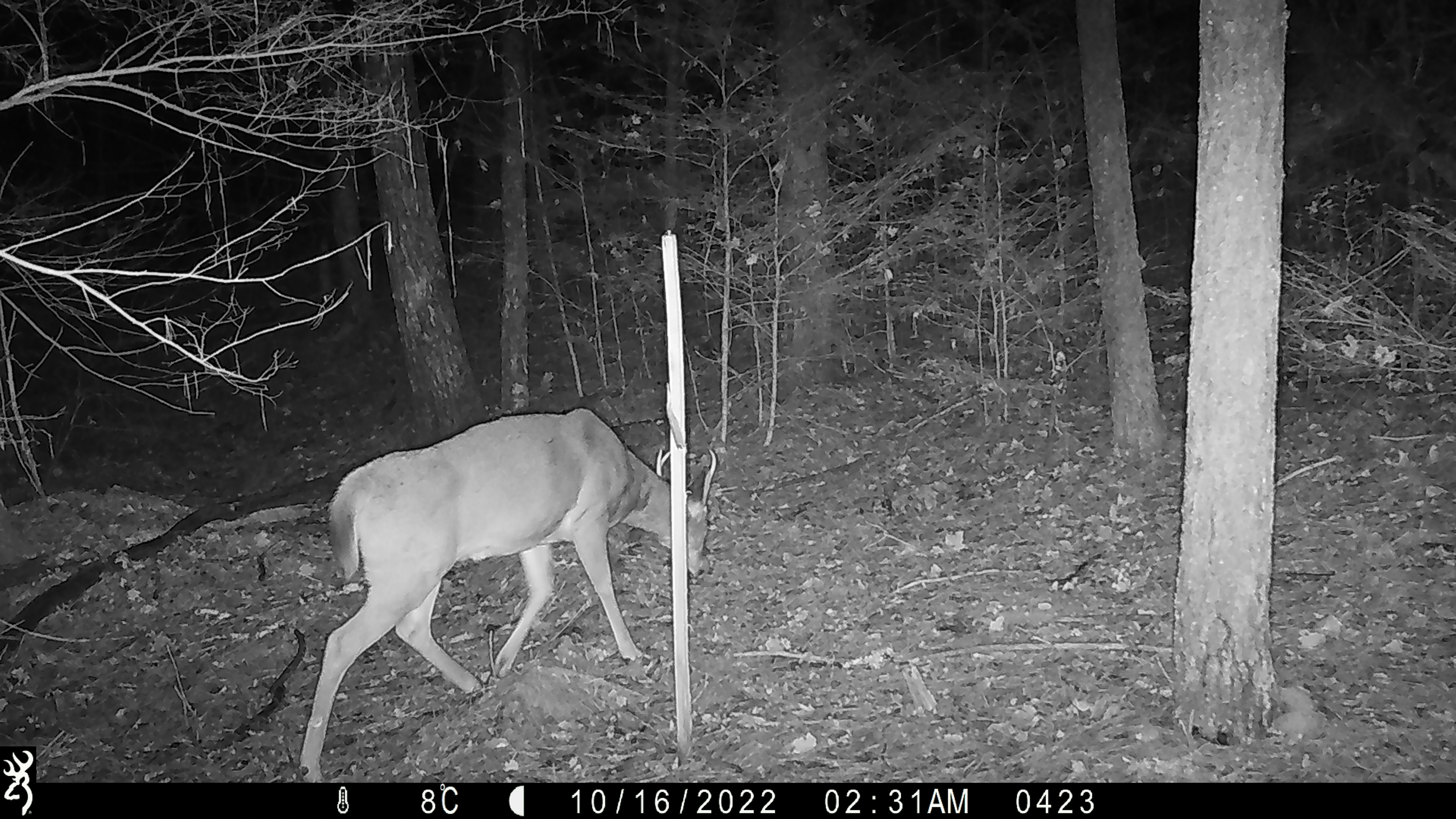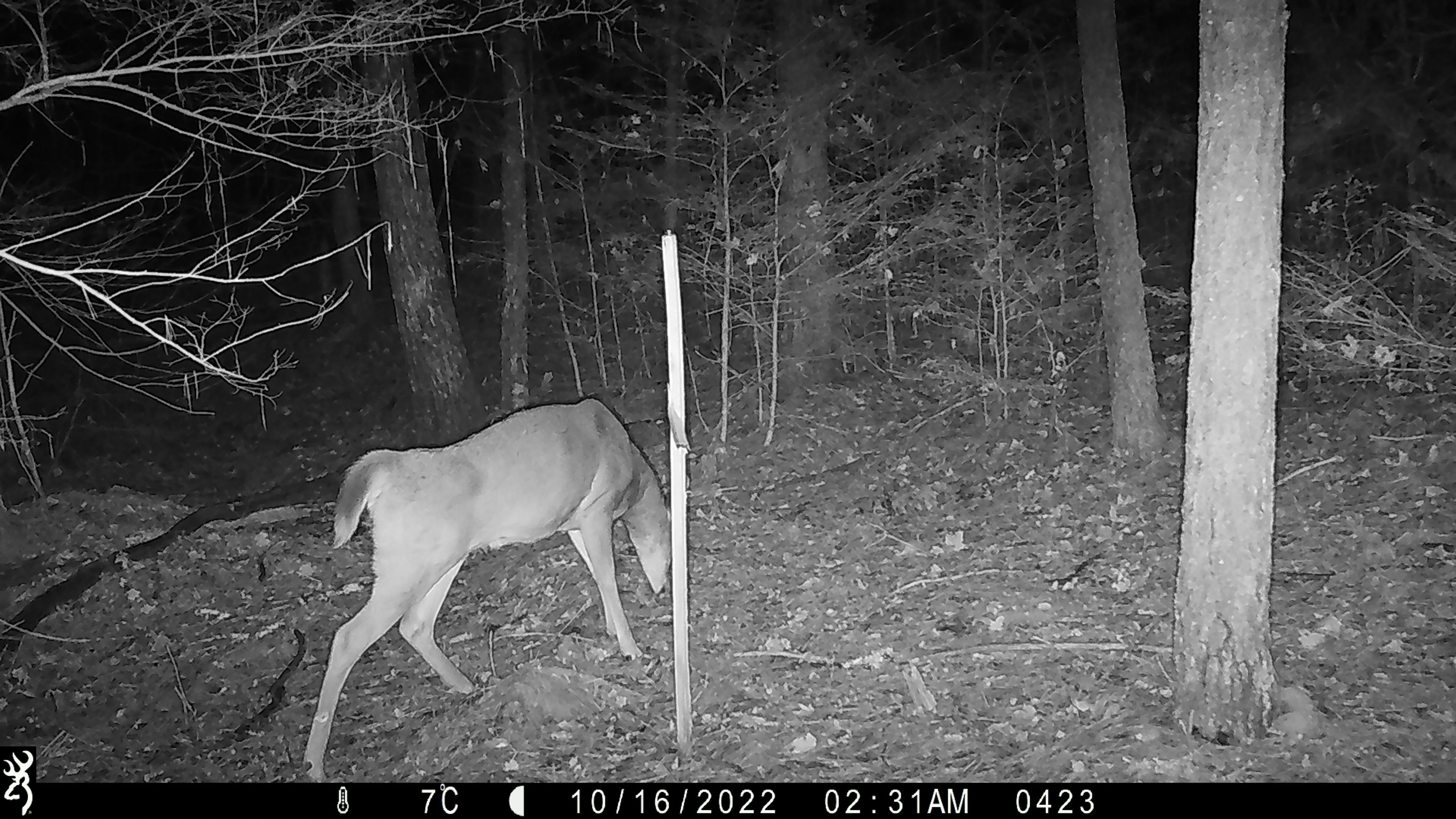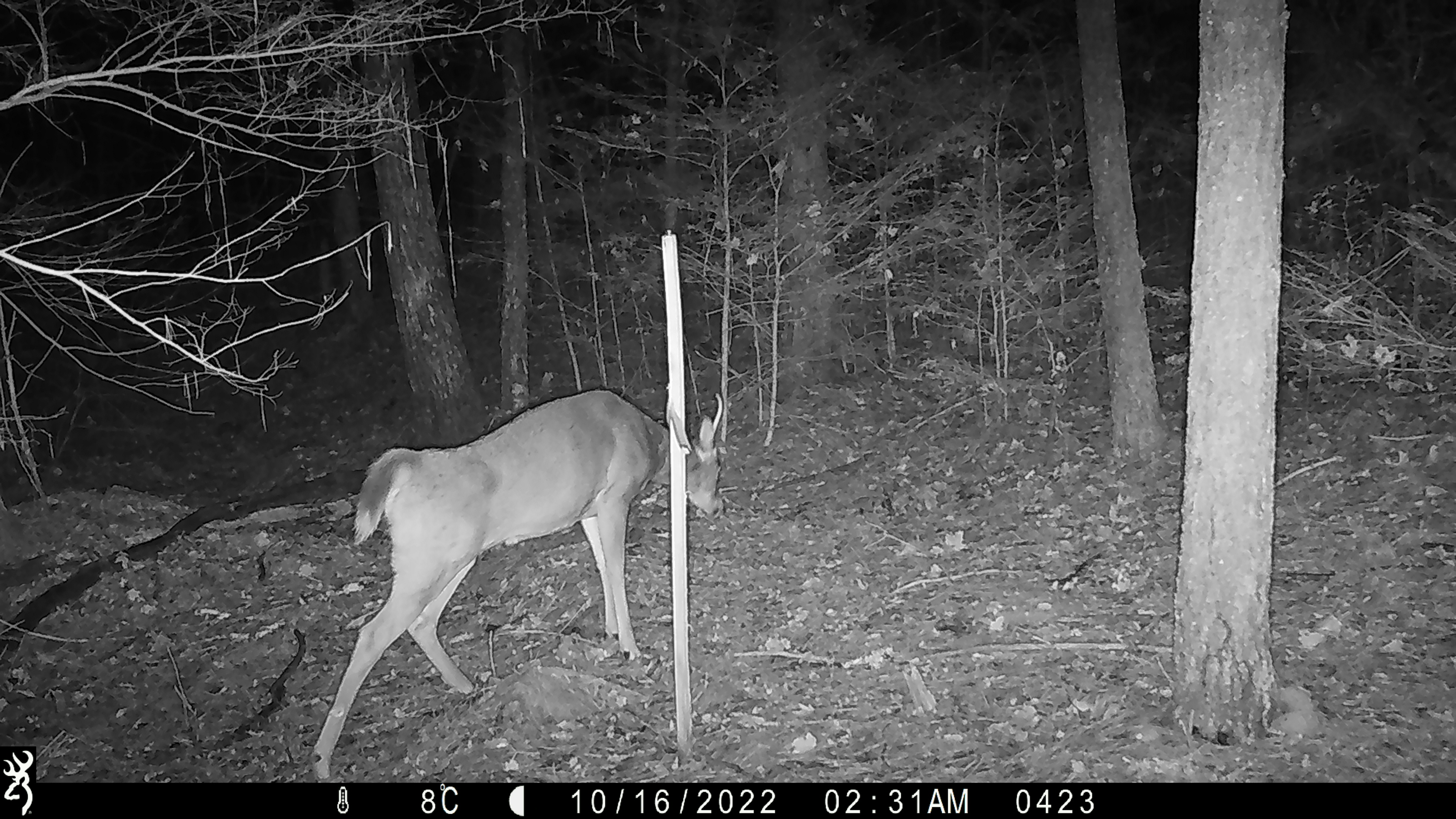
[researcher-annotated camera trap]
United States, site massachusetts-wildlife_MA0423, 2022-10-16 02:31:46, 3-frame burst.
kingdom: Animalia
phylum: Chordata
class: Mammalia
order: Artiodactyla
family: Cervidae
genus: Odocoileus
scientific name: Odocoileus virginianus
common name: white-tailed deer